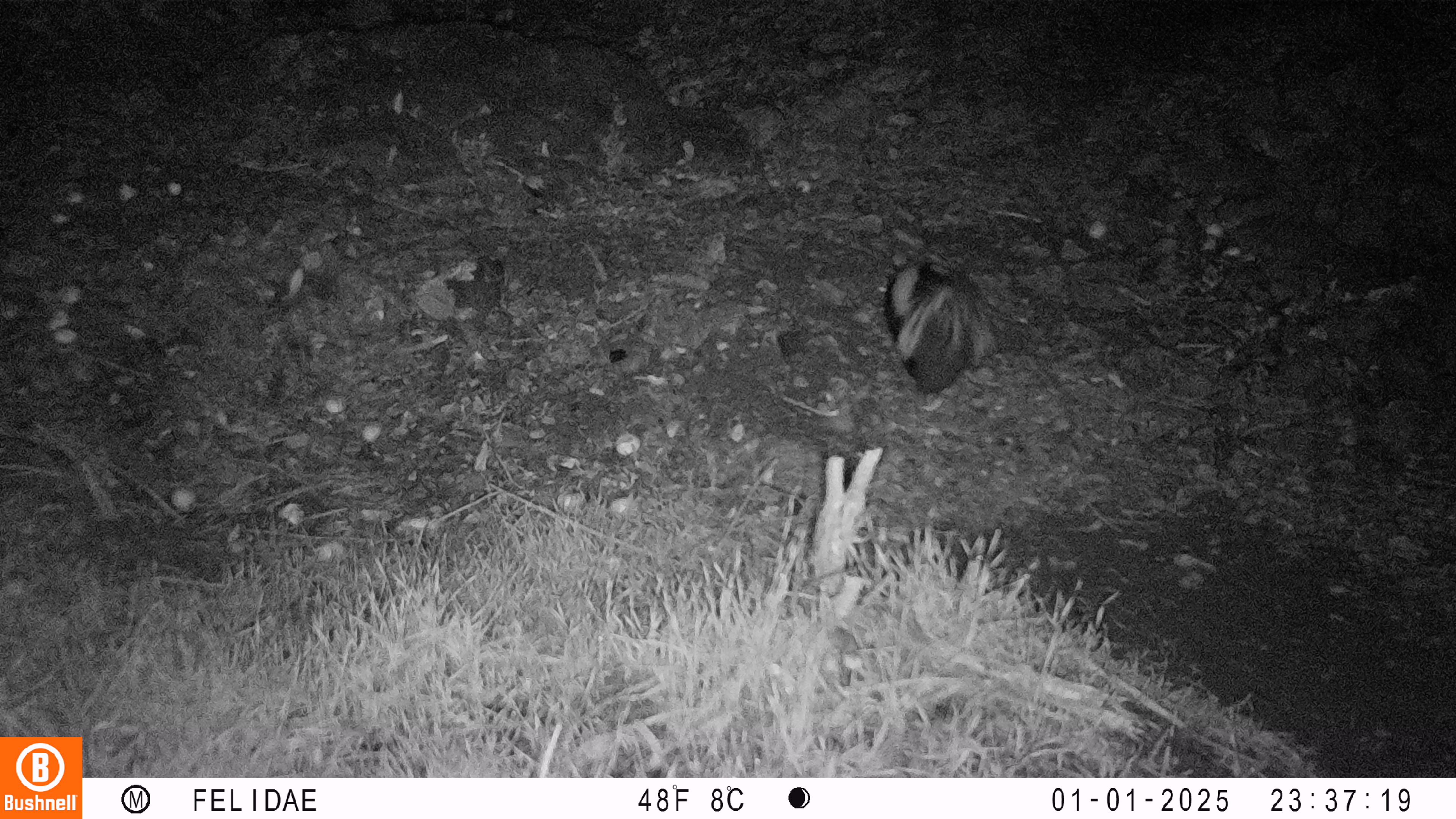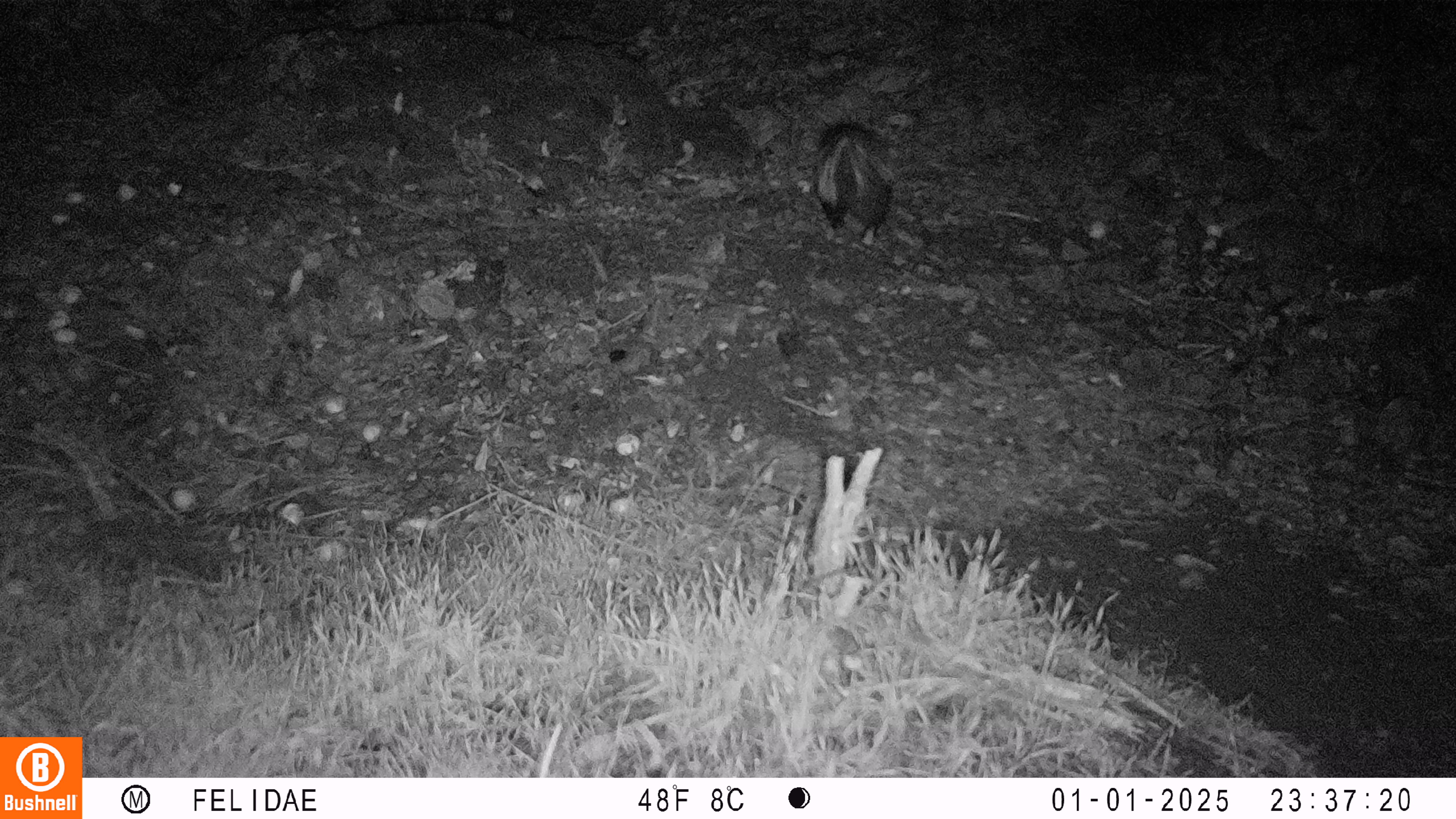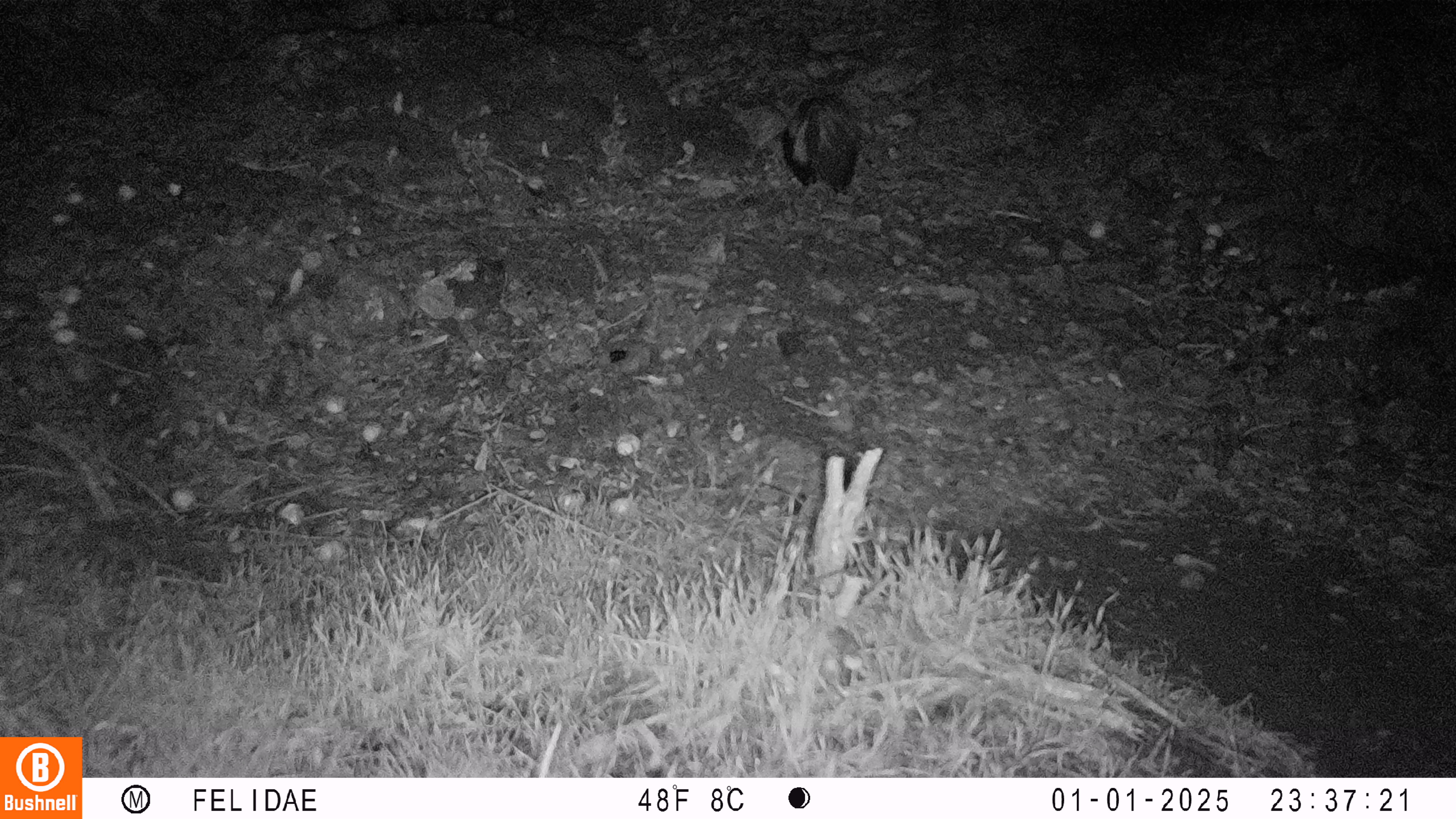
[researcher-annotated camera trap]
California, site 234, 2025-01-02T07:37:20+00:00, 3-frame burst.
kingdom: Animalia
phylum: Chordata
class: Mammalia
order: Carnivora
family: Mephitidae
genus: Mephitis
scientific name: Mephitis mephitis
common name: striped skunk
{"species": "striped skunk (Mephitis mephitis)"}